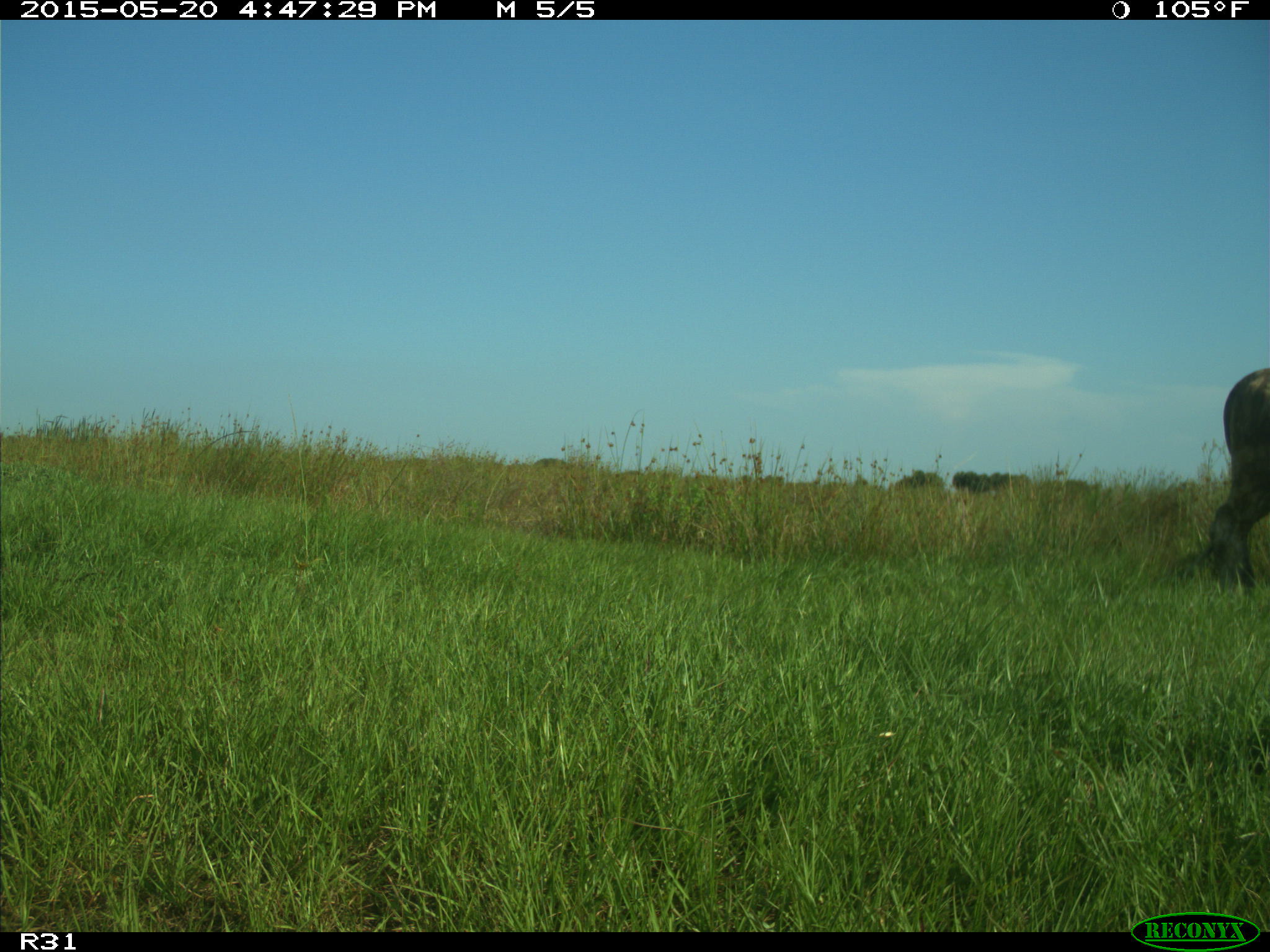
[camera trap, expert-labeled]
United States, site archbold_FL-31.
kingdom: Animalia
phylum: Chordata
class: Mammalia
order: Artiodactyla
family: Bovidae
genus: Bos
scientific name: Bos taurus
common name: domestic cow